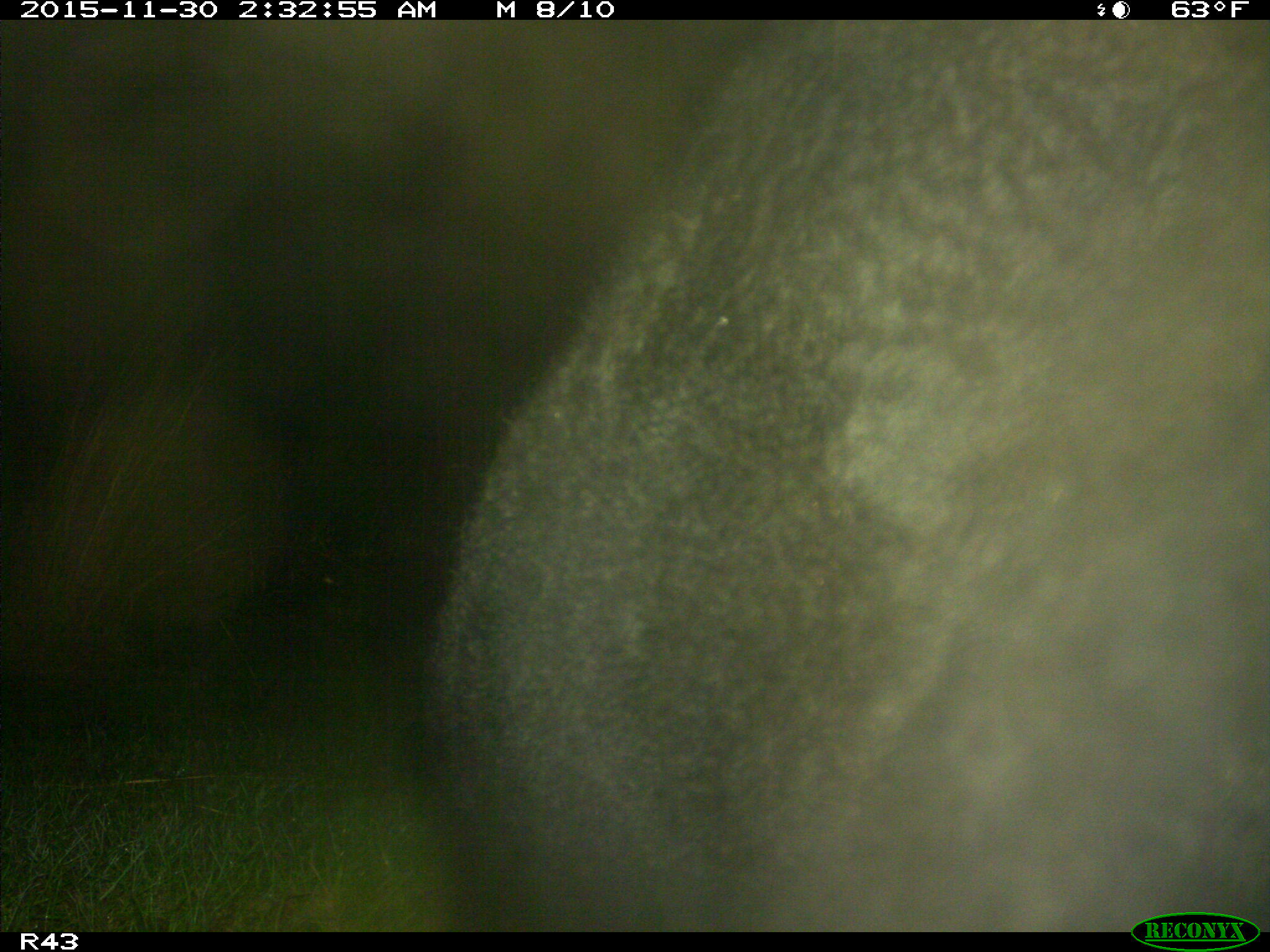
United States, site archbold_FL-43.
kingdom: Animalia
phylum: Chordata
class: Mammalia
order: Artiodactyla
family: Bovidae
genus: Bos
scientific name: Bos taurus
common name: domestic cow